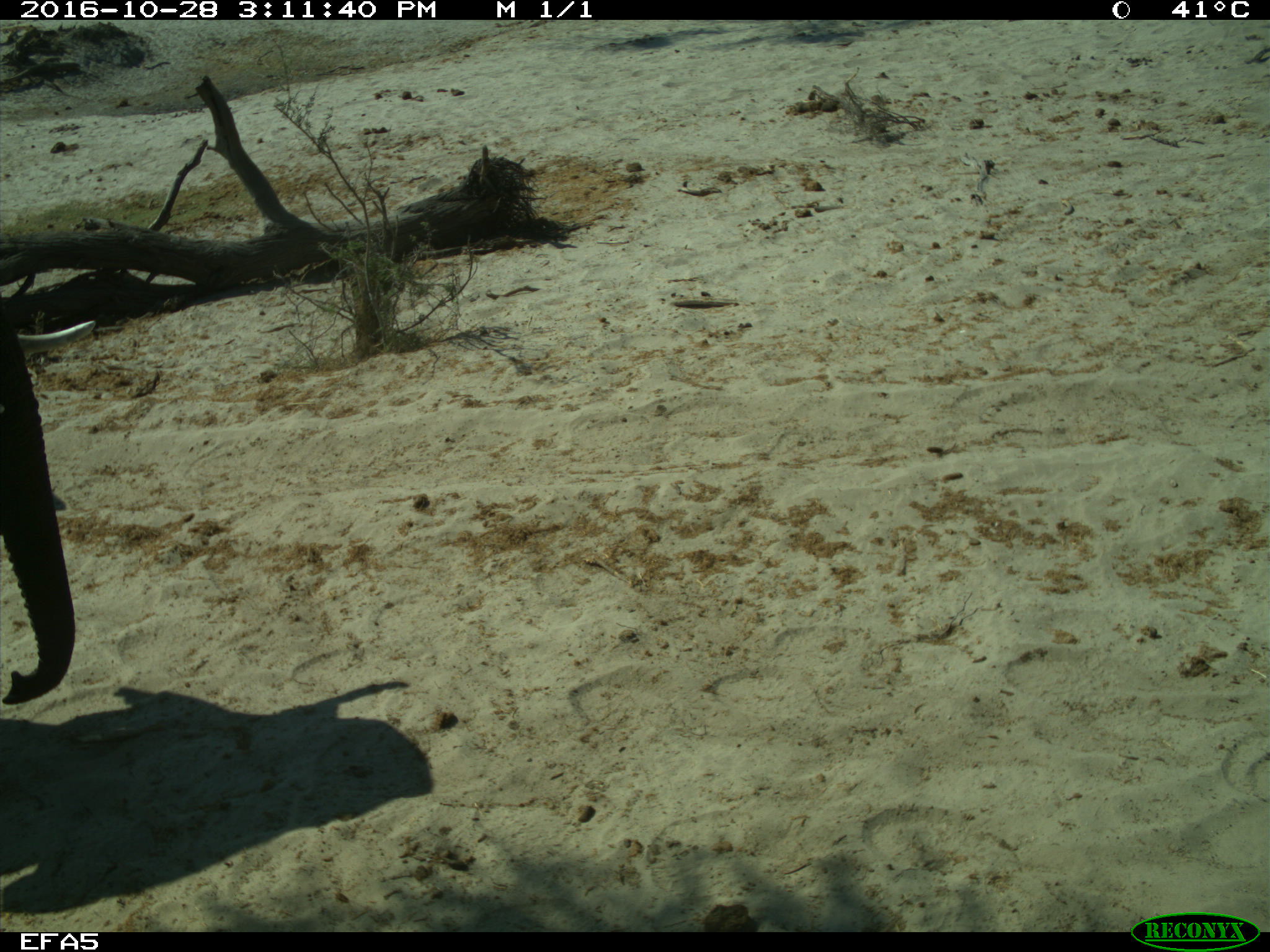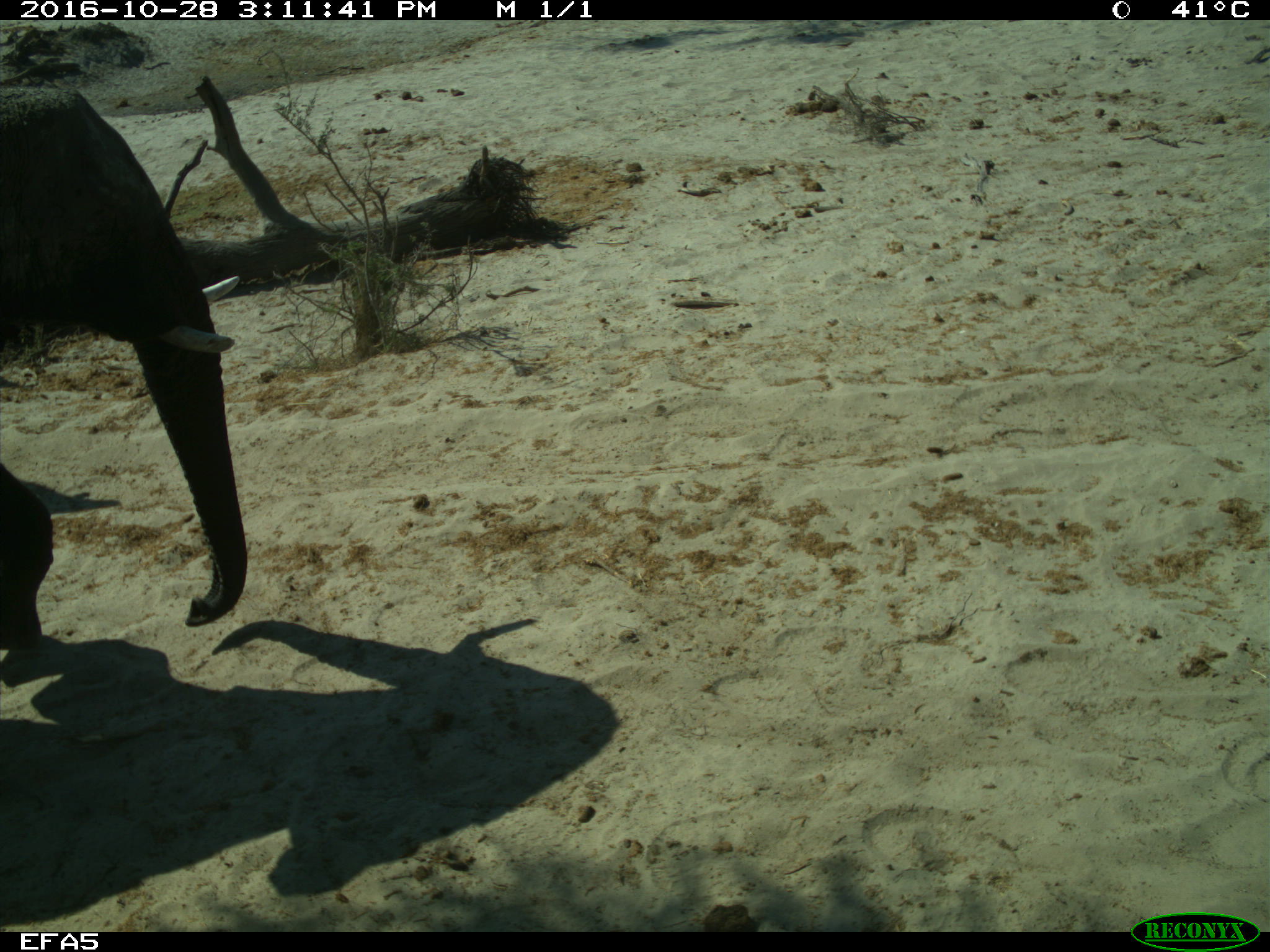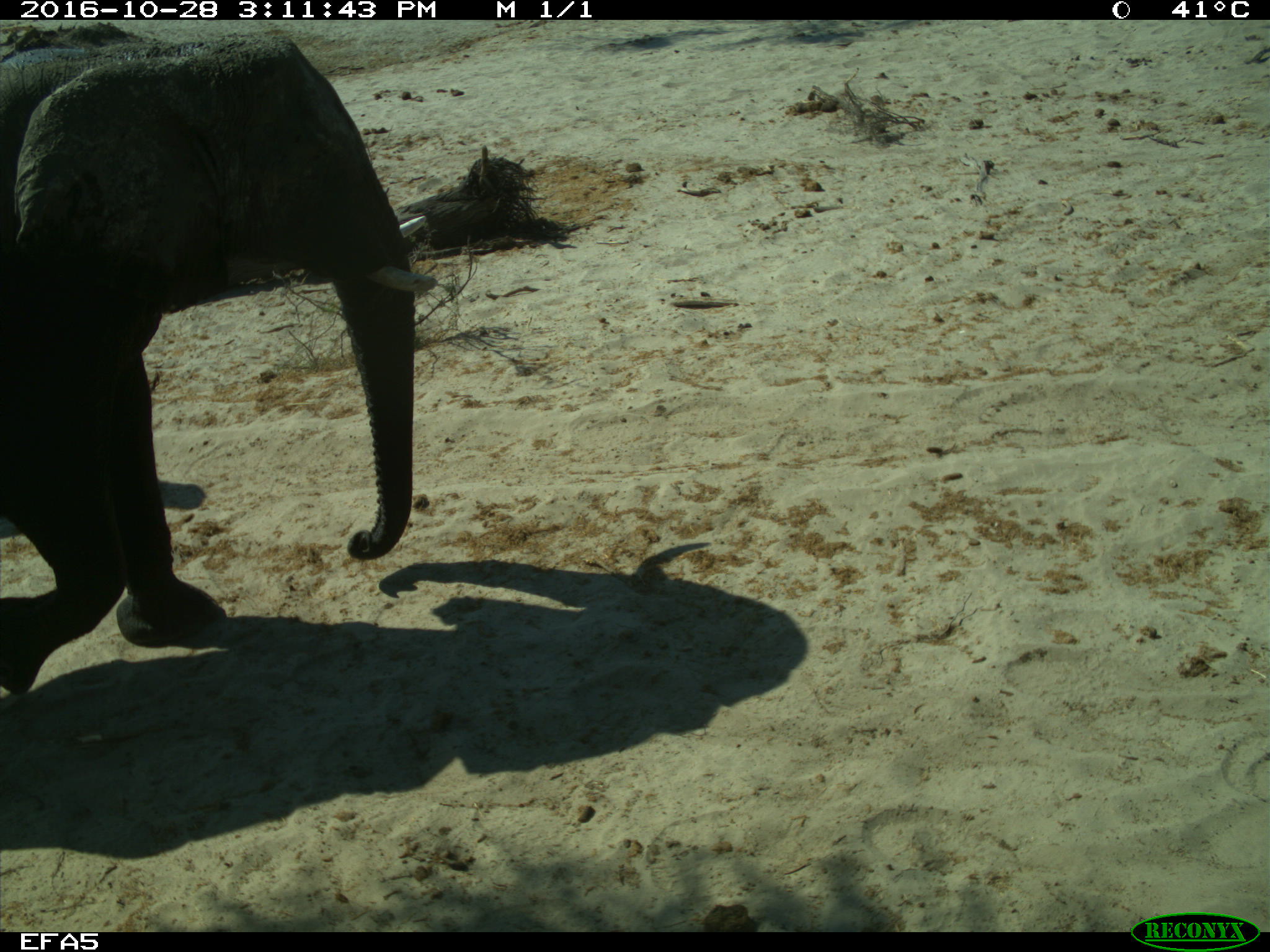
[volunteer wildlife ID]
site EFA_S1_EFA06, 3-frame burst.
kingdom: Animalia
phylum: Chordata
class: Mammalia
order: Proboscidea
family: Elephantidae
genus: Loxodonta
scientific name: Loxodonta africana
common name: african bush elephant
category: elephant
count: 1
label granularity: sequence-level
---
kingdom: Animalia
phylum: Chordata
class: Mammalia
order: Carnivora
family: Felidae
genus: Panthera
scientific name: Panthera leo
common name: lion female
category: lionfemale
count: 1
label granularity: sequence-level